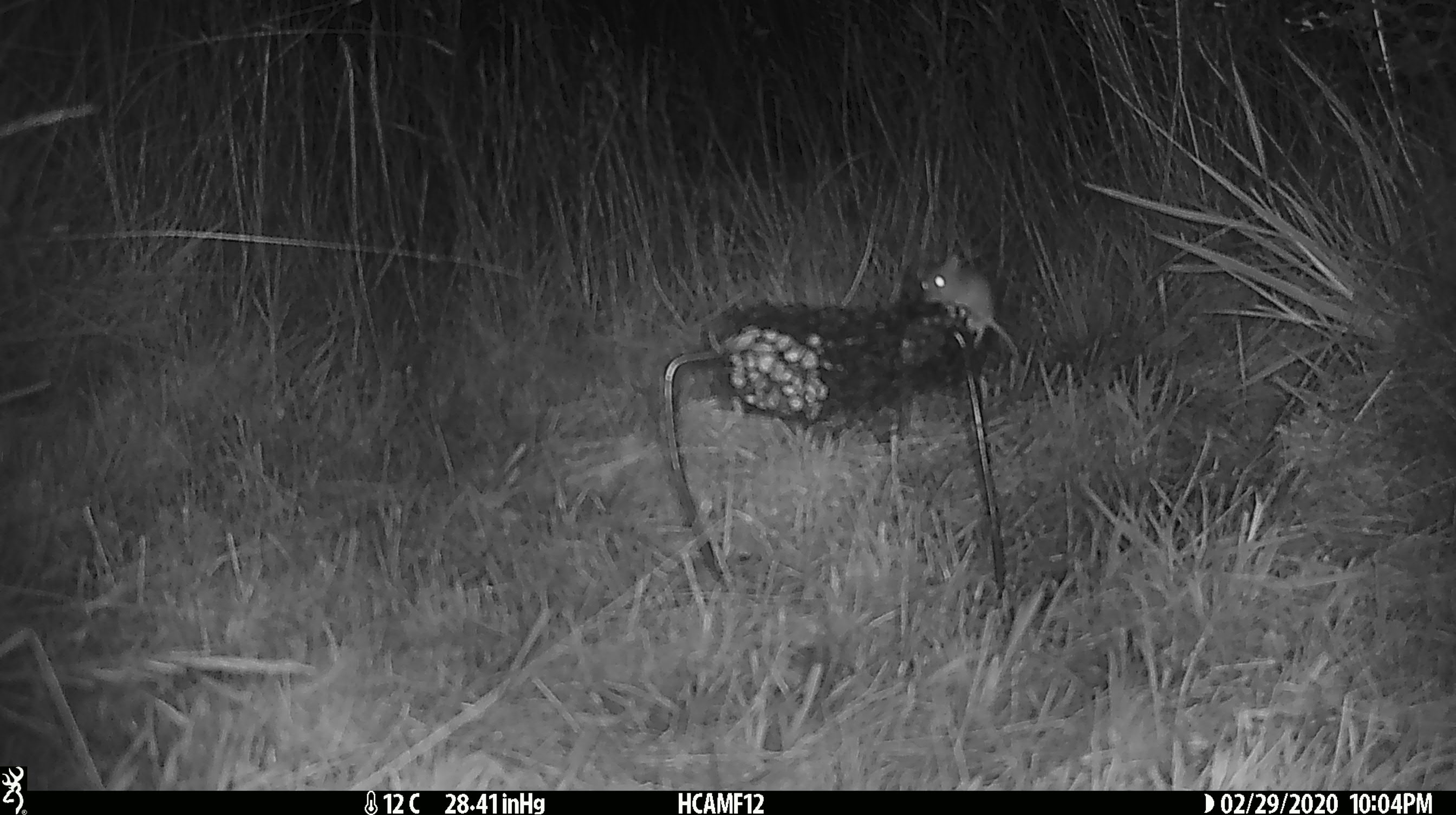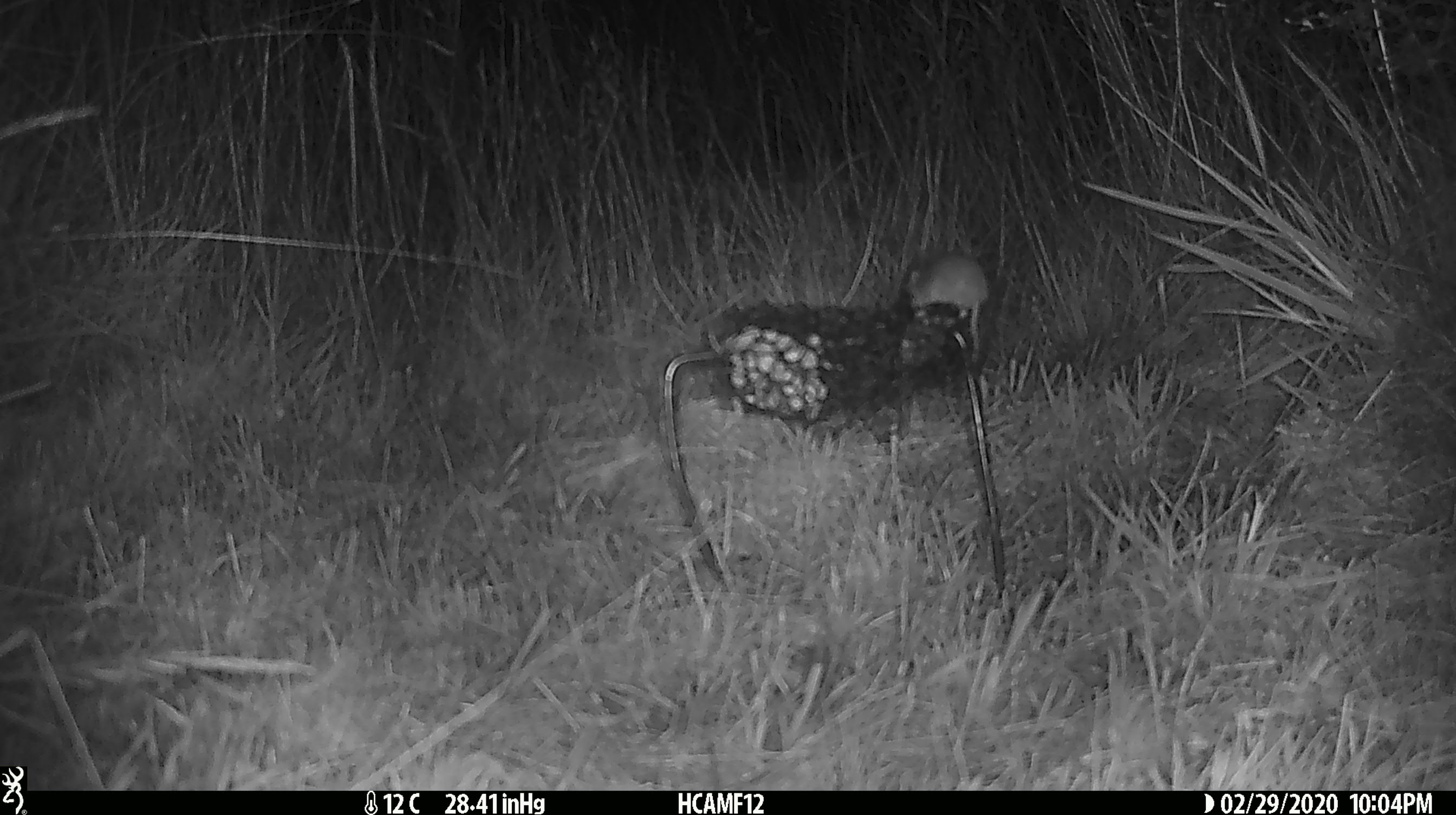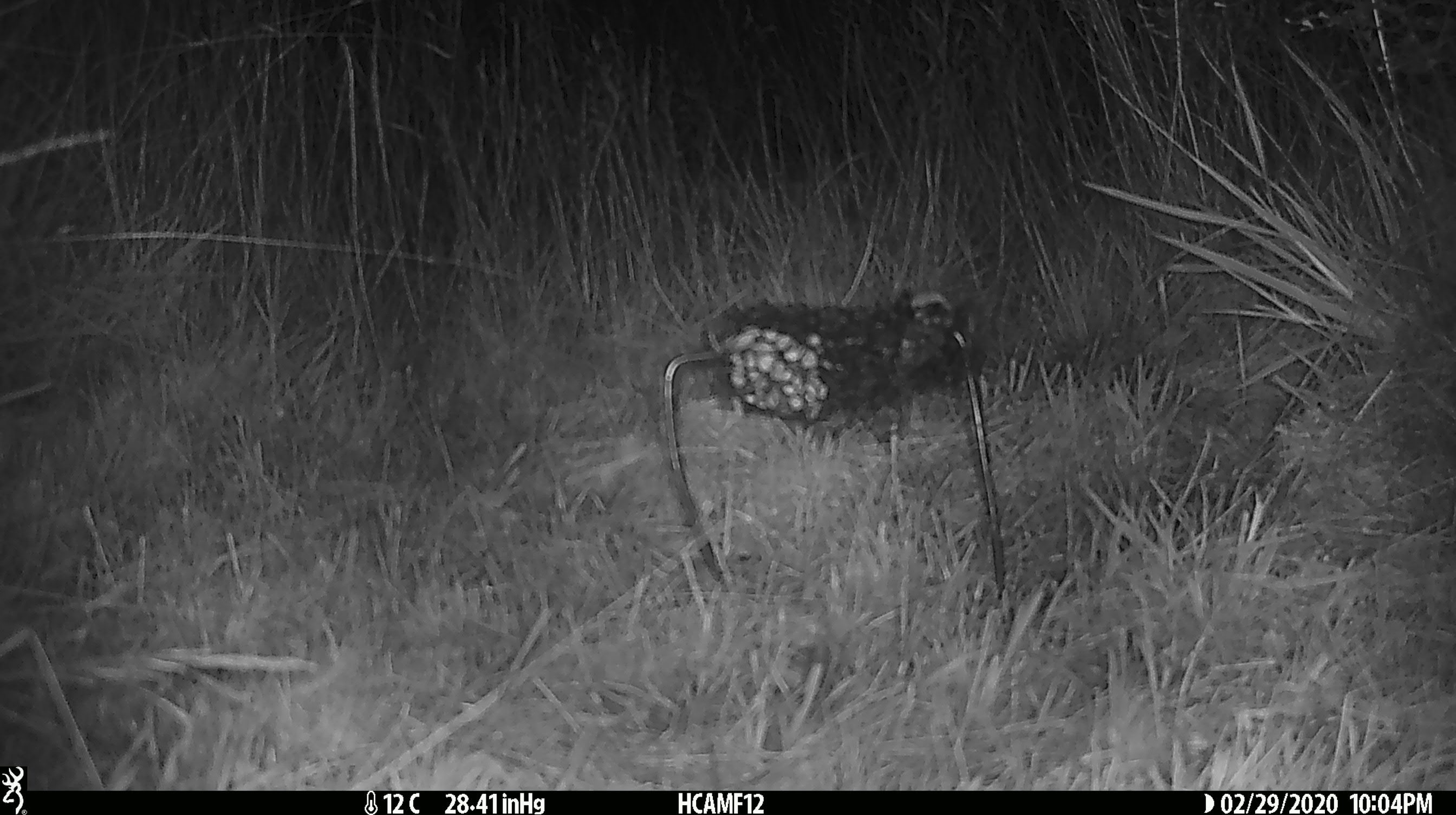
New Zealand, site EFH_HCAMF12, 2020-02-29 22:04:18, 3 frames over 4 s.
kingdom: Animalia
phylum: Chordata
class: Mammalia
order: Rodentia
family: Muridae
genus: Mus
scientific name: Mus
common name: mouse